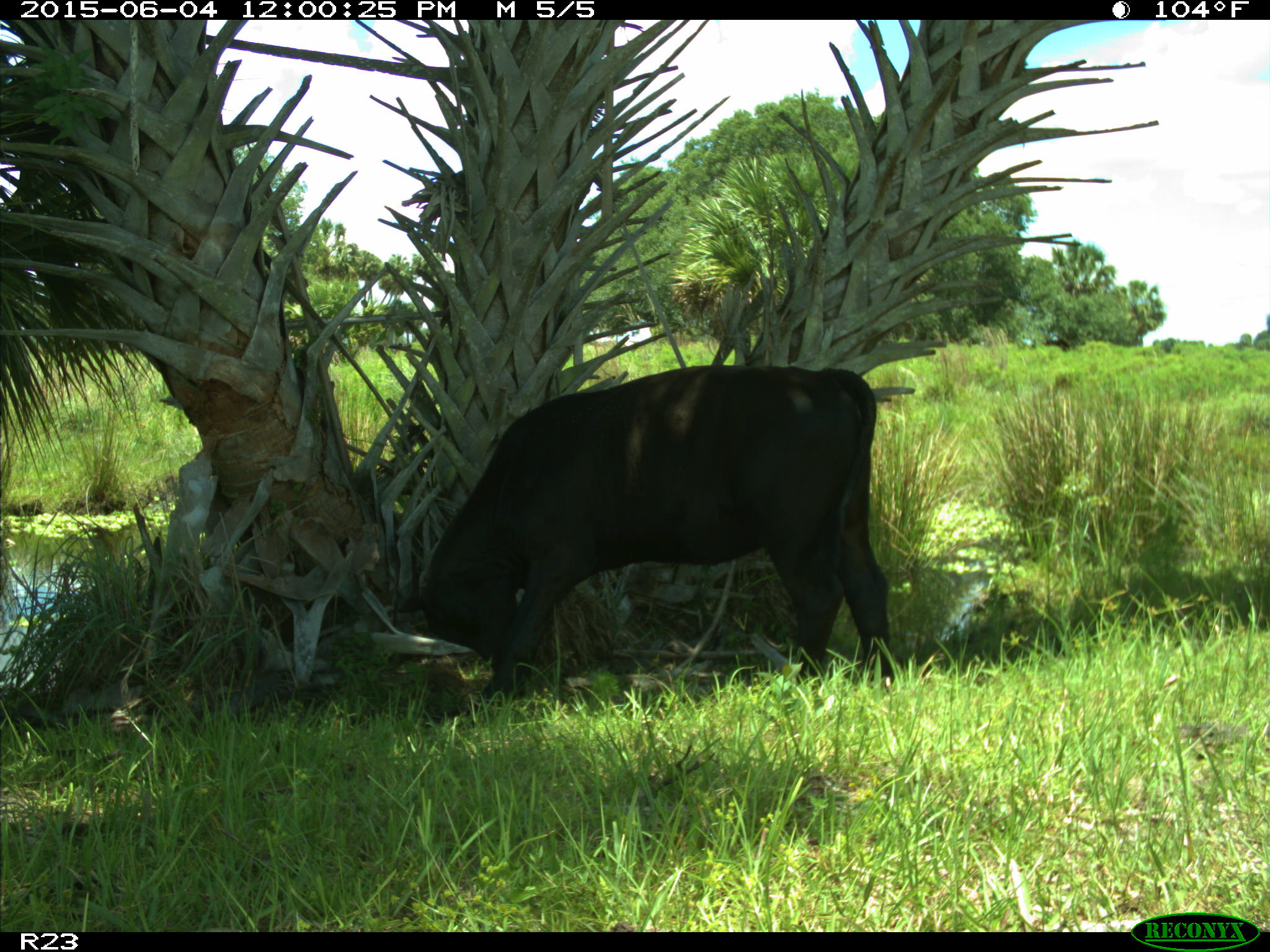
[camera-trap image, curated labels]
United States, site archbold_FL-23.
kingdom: Animalia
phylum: Chordata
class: Mammalia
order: Artiodactyla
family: Bovidae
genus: Bos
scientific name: Bos taurus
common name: domestic cow